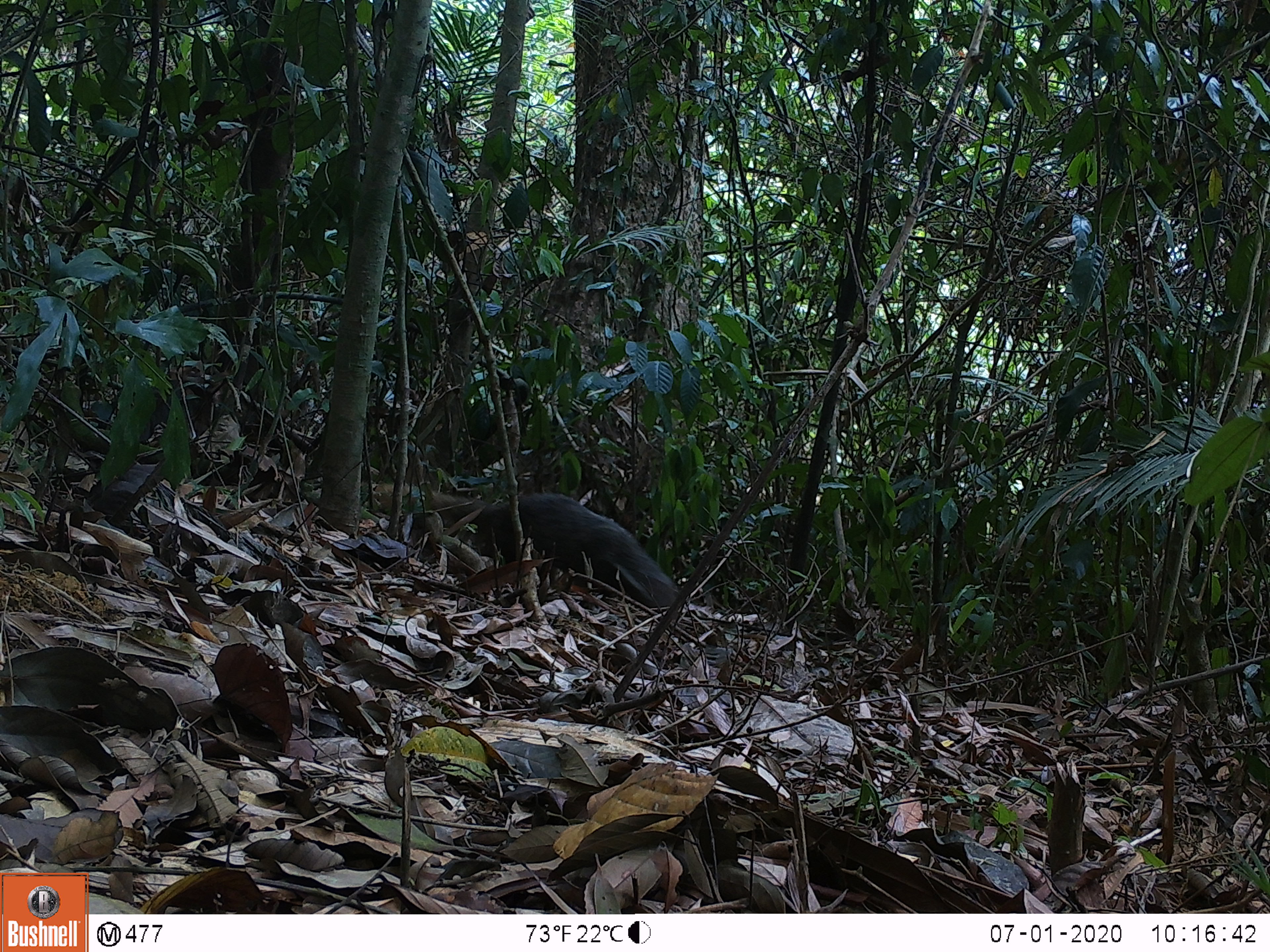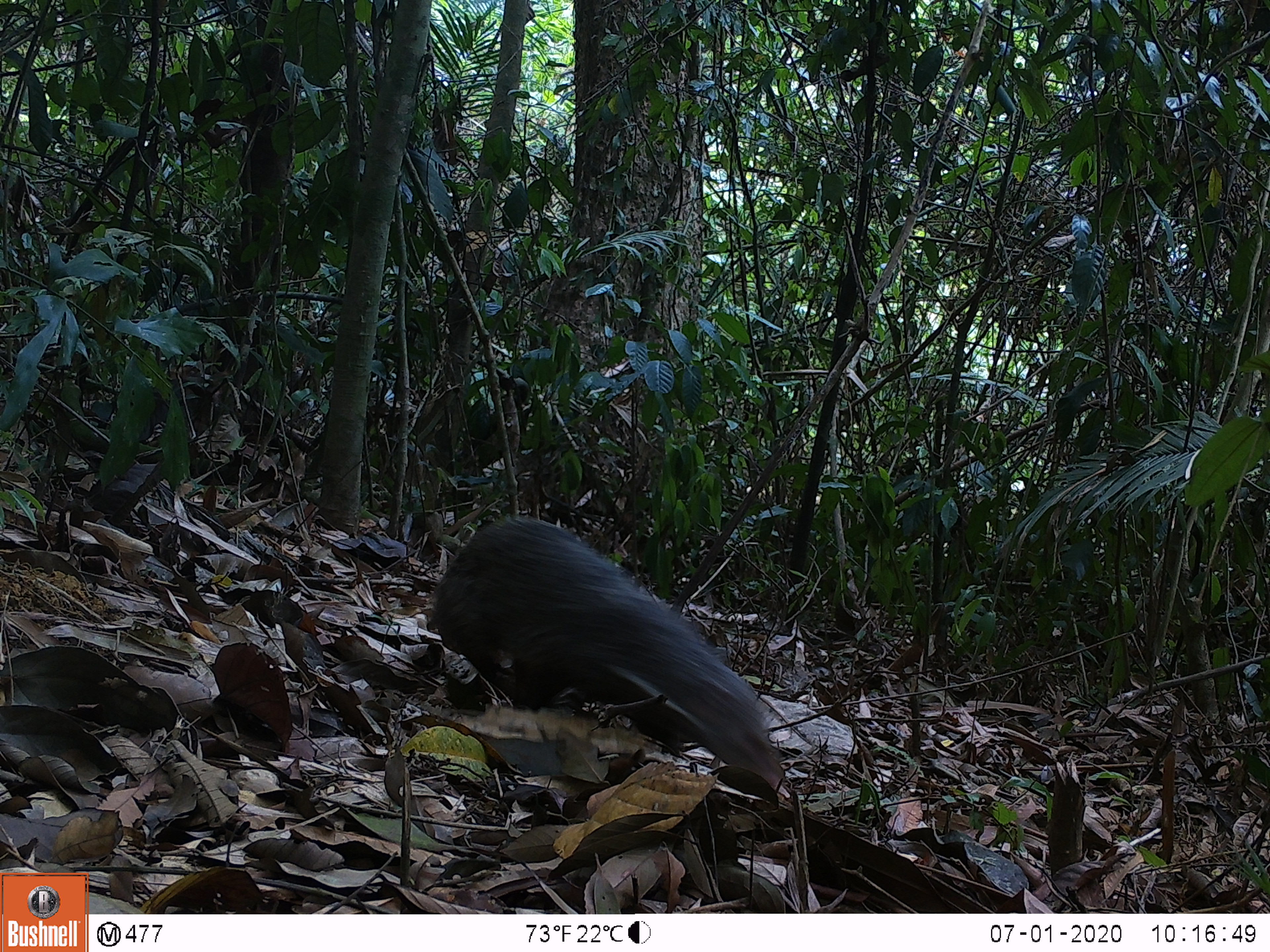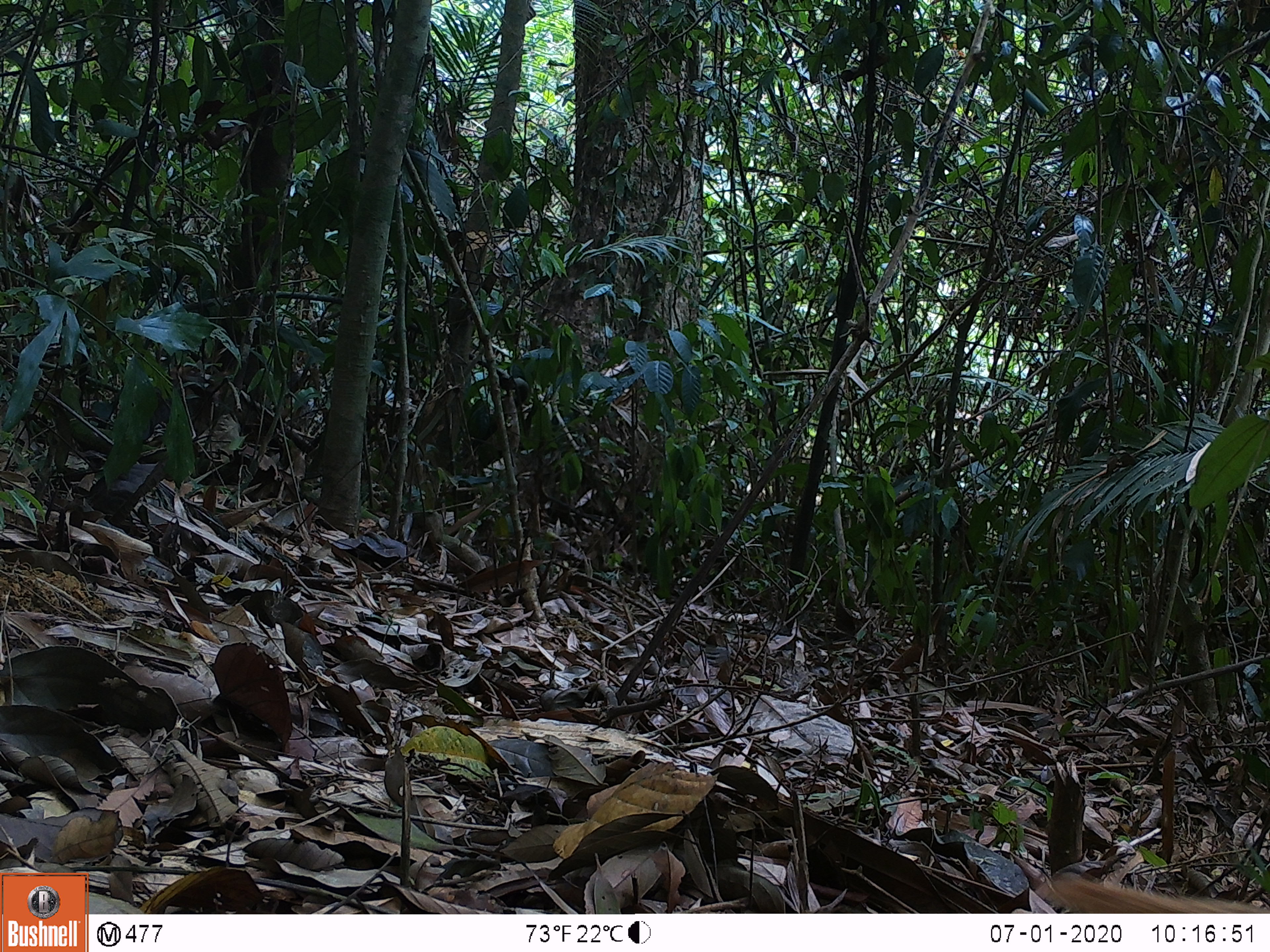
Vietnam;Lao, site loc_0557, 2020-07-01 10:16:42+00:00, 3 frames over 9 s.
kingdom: Animalia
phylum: Chordata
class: Mammalia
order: Carnivora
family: Herpestidae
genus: Urva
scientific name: Urva urva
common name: crab-eating mongoose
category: crab eating mongoose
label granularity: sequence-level